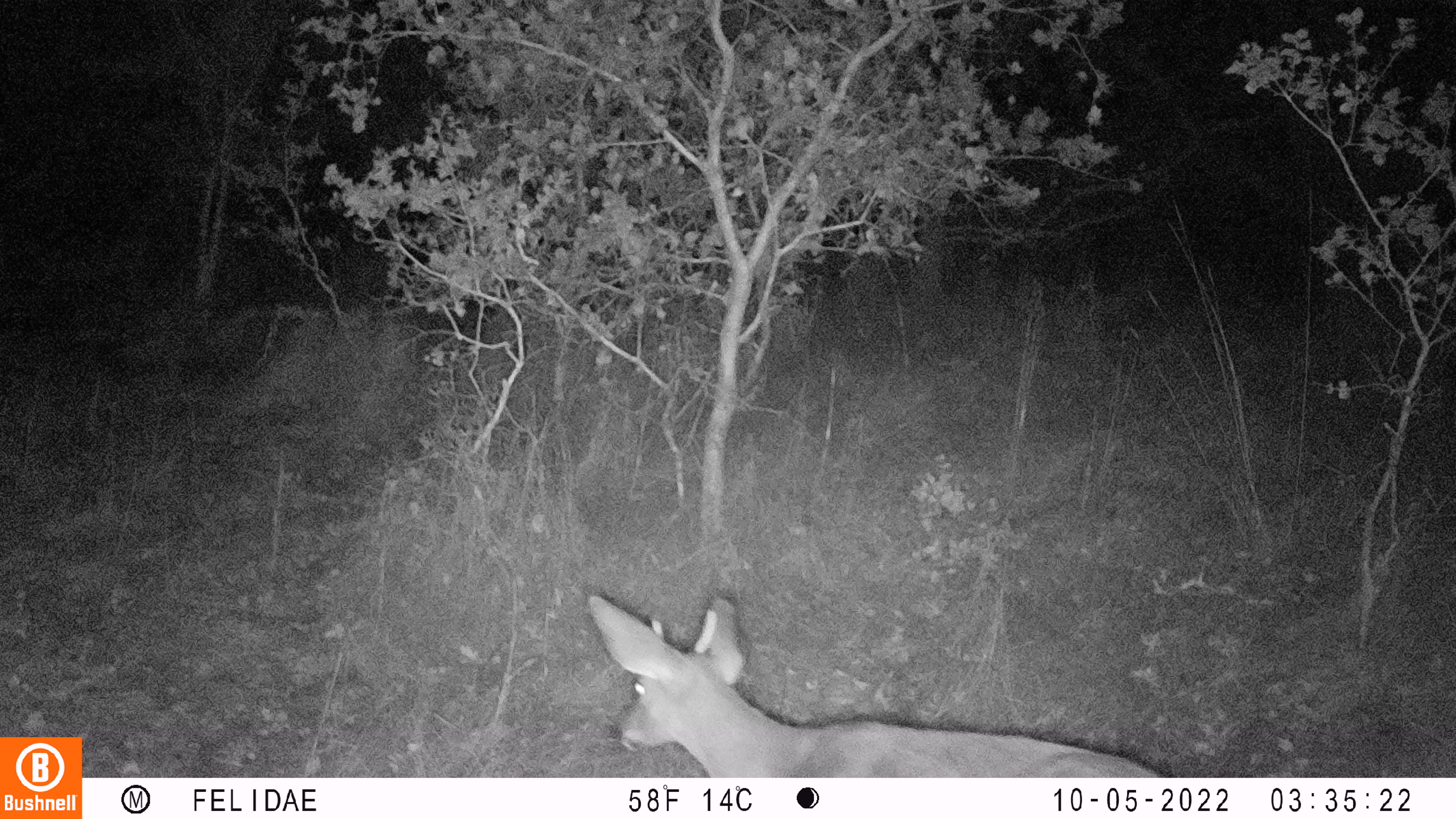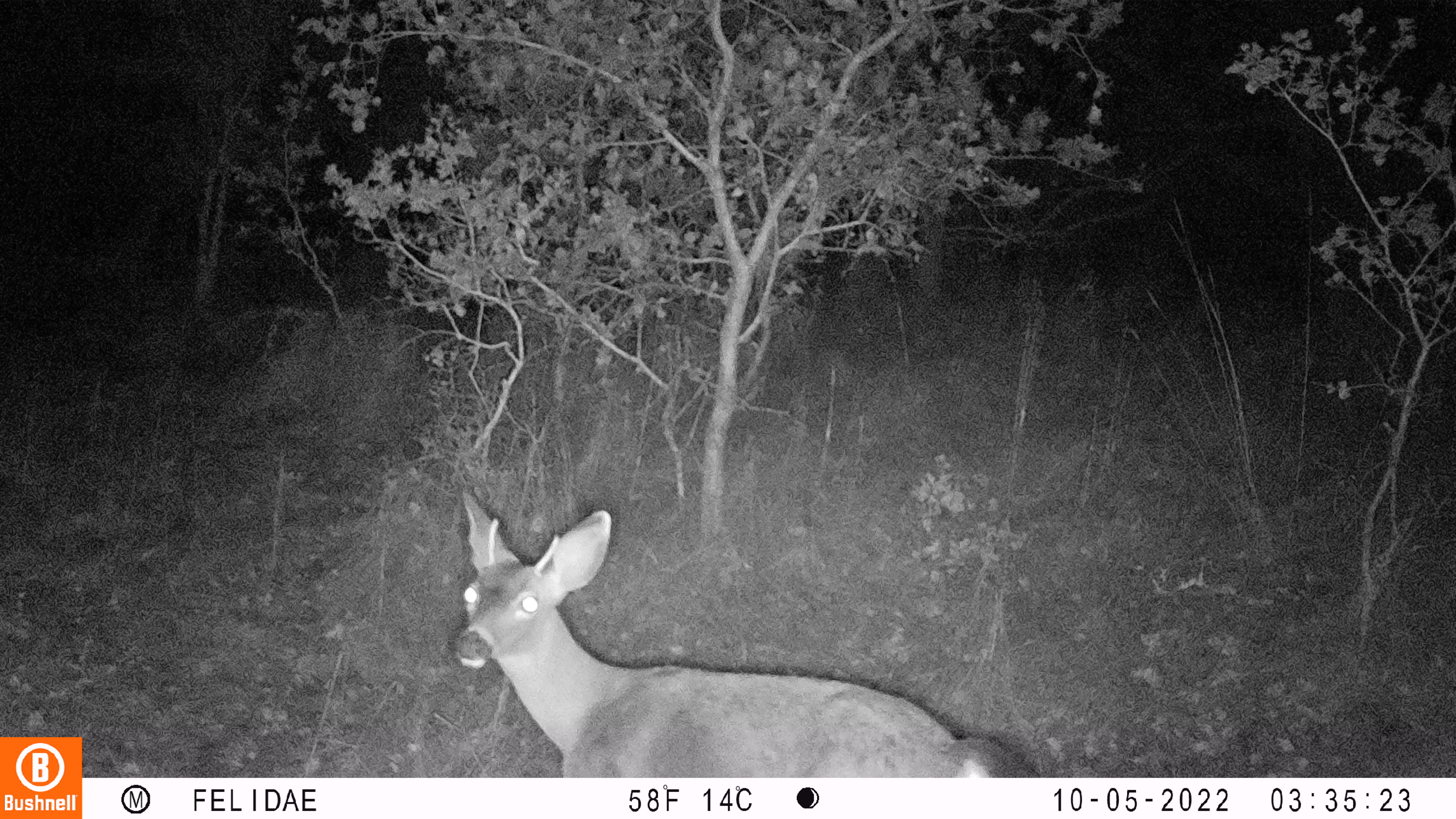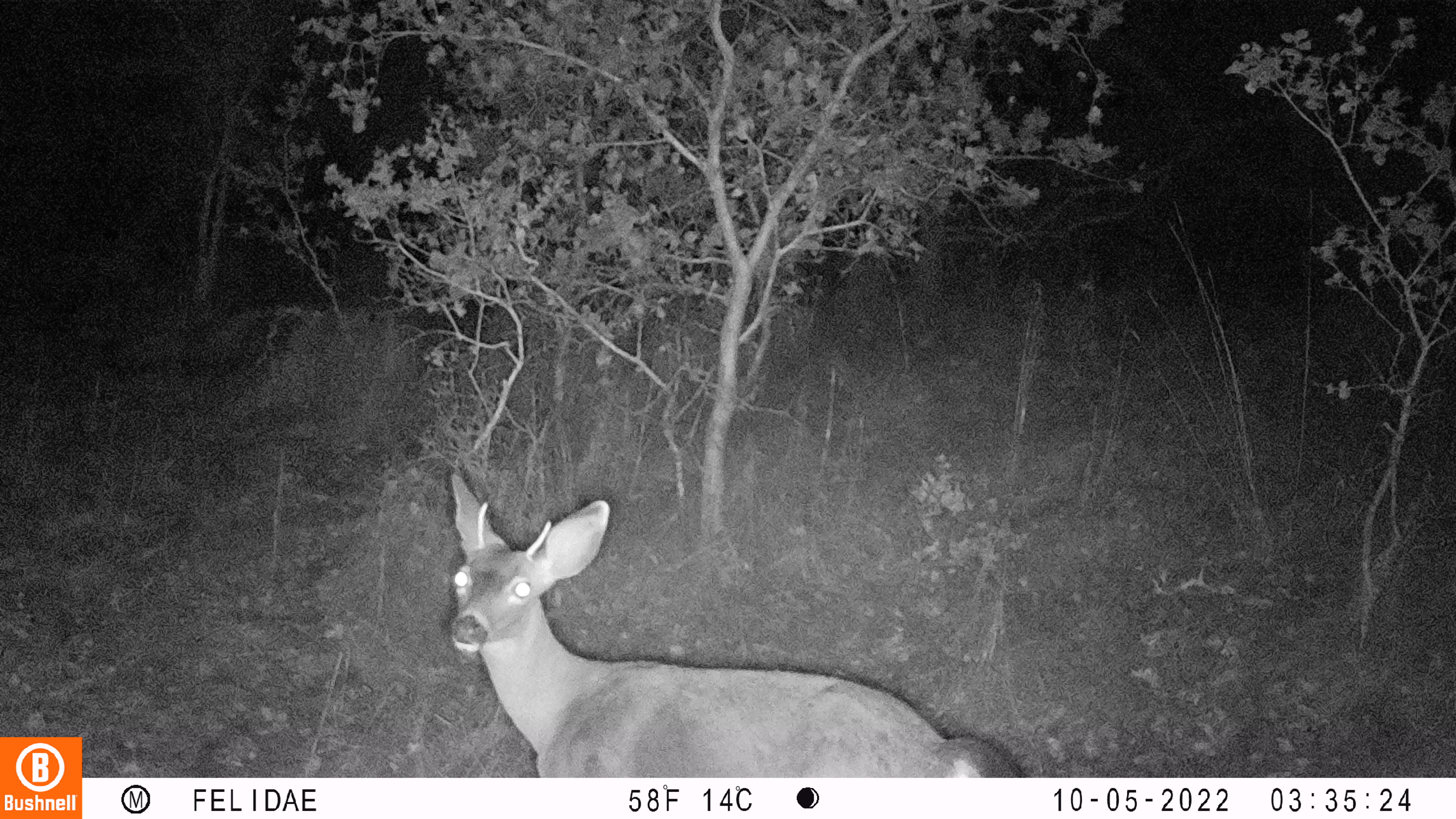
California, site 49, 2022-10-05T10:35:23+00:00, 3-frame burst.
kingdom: Animalia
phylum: Chordata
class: Mammalia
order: Artiodactyla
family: Cervidae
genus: Odocoileus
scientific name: Odocoileus hemionus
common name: mule deer